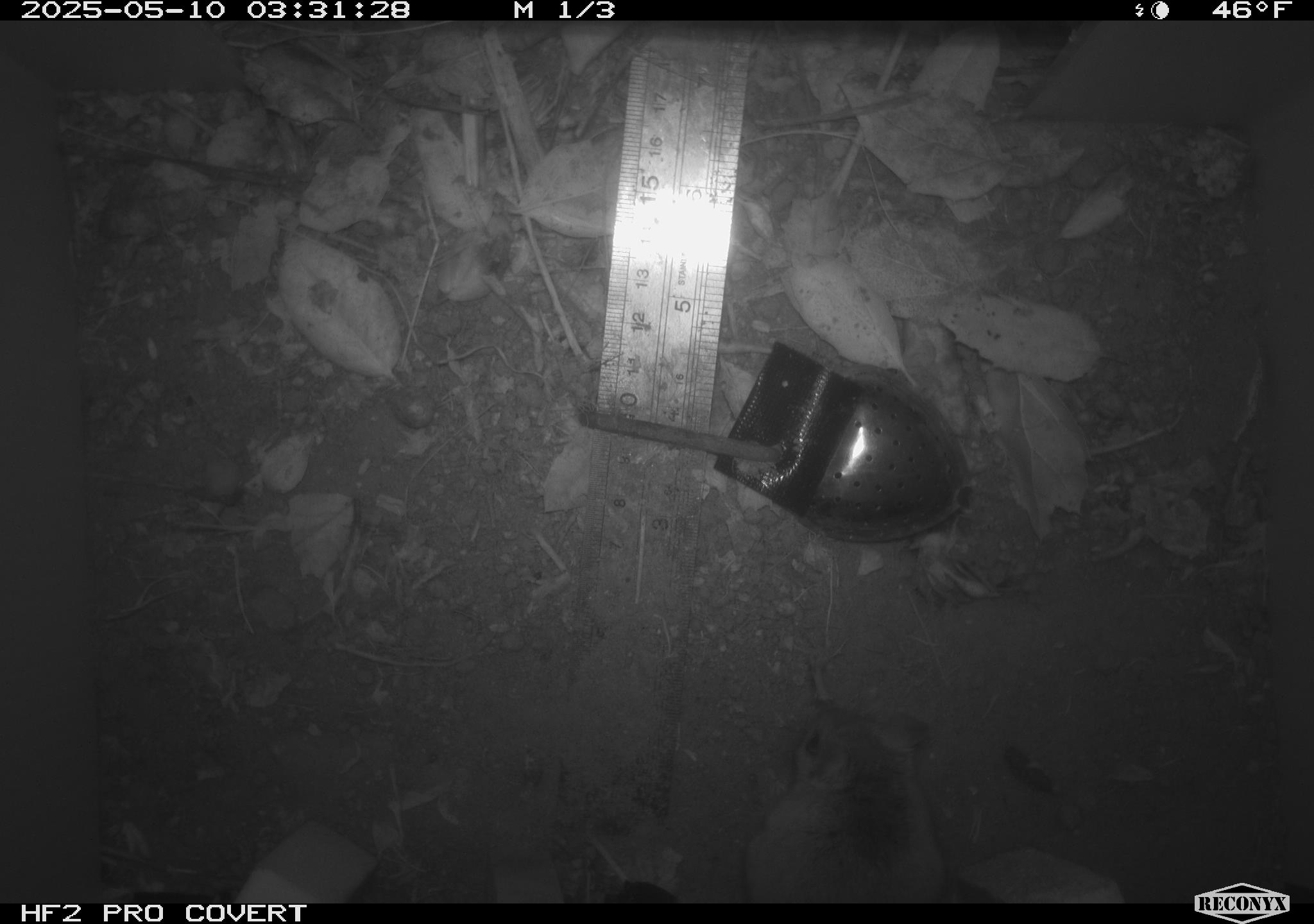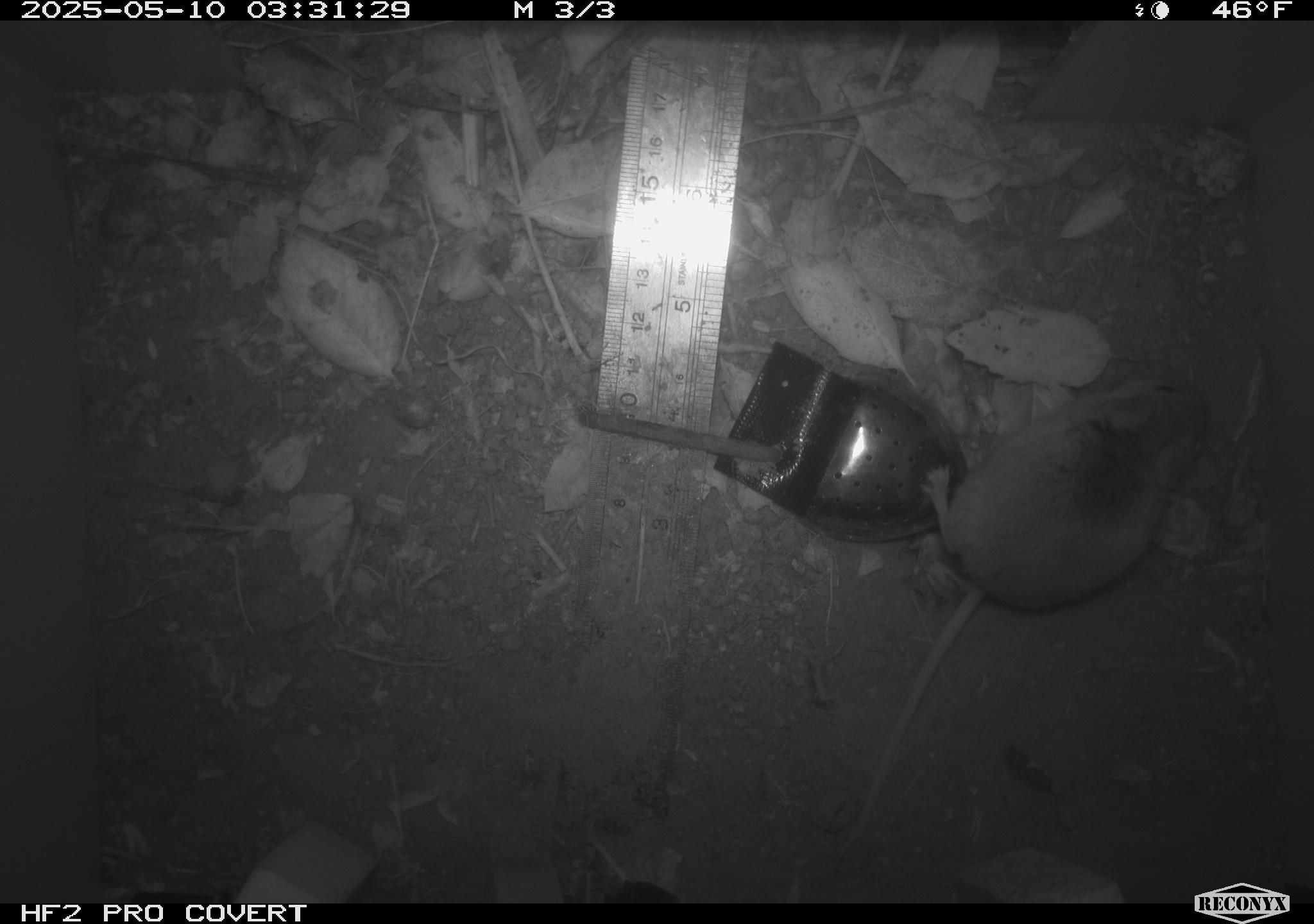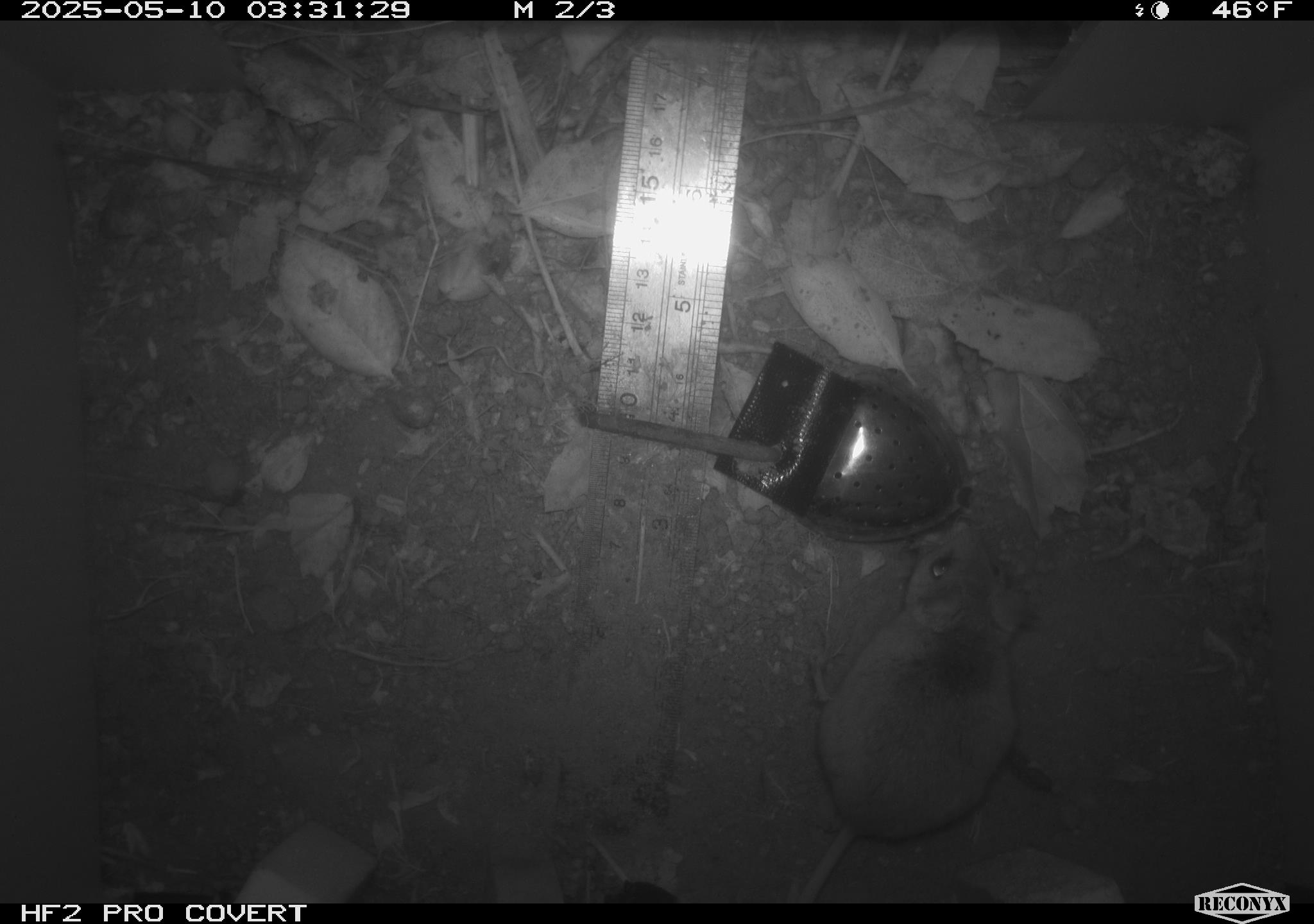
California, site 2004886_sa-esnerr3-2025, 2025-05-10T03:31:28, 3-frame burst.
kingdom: Animalia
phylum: Chordata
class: Mammalia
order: Rodentia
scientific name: Rodentia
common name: rodent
Rodent (Rodentia).